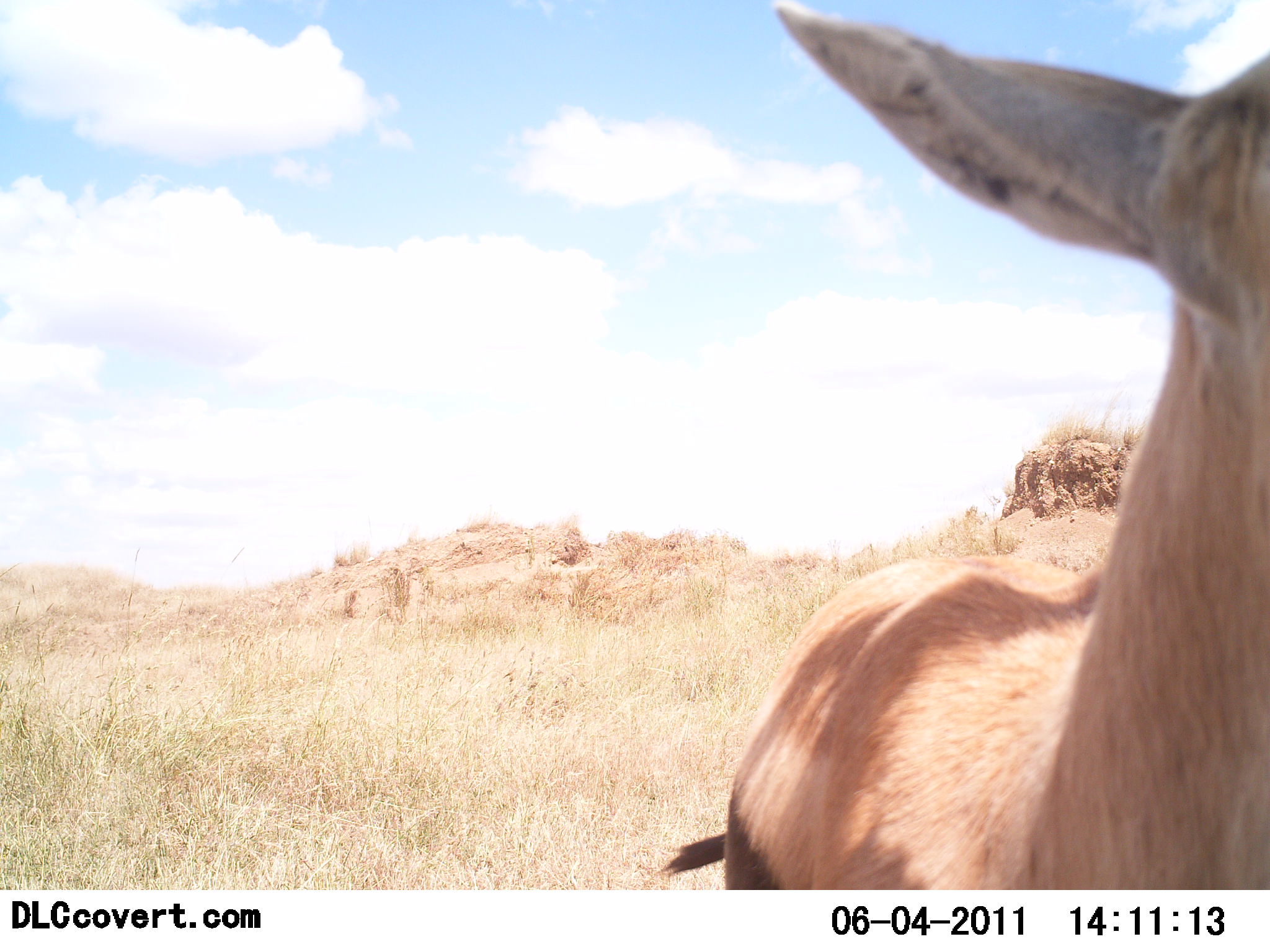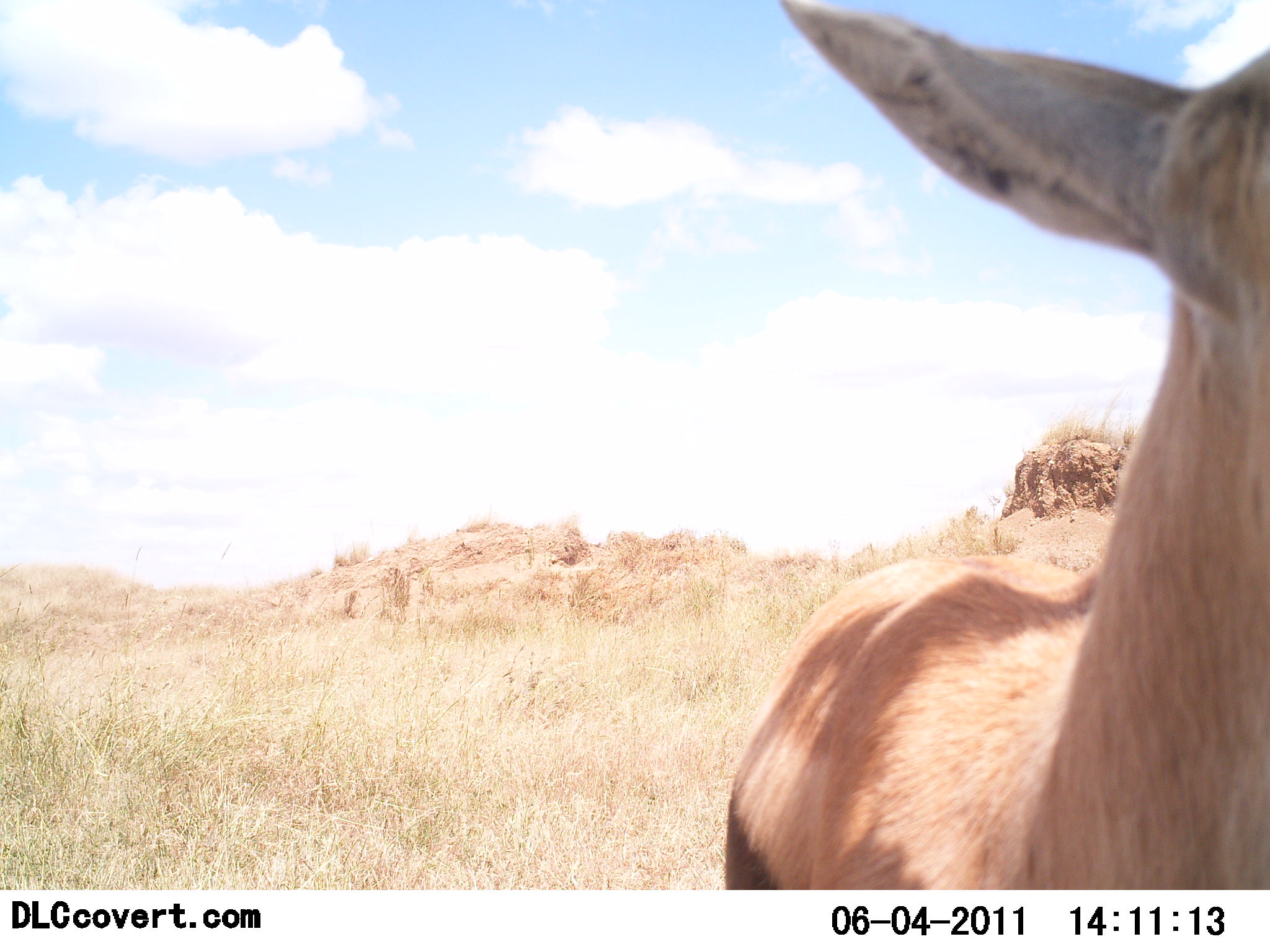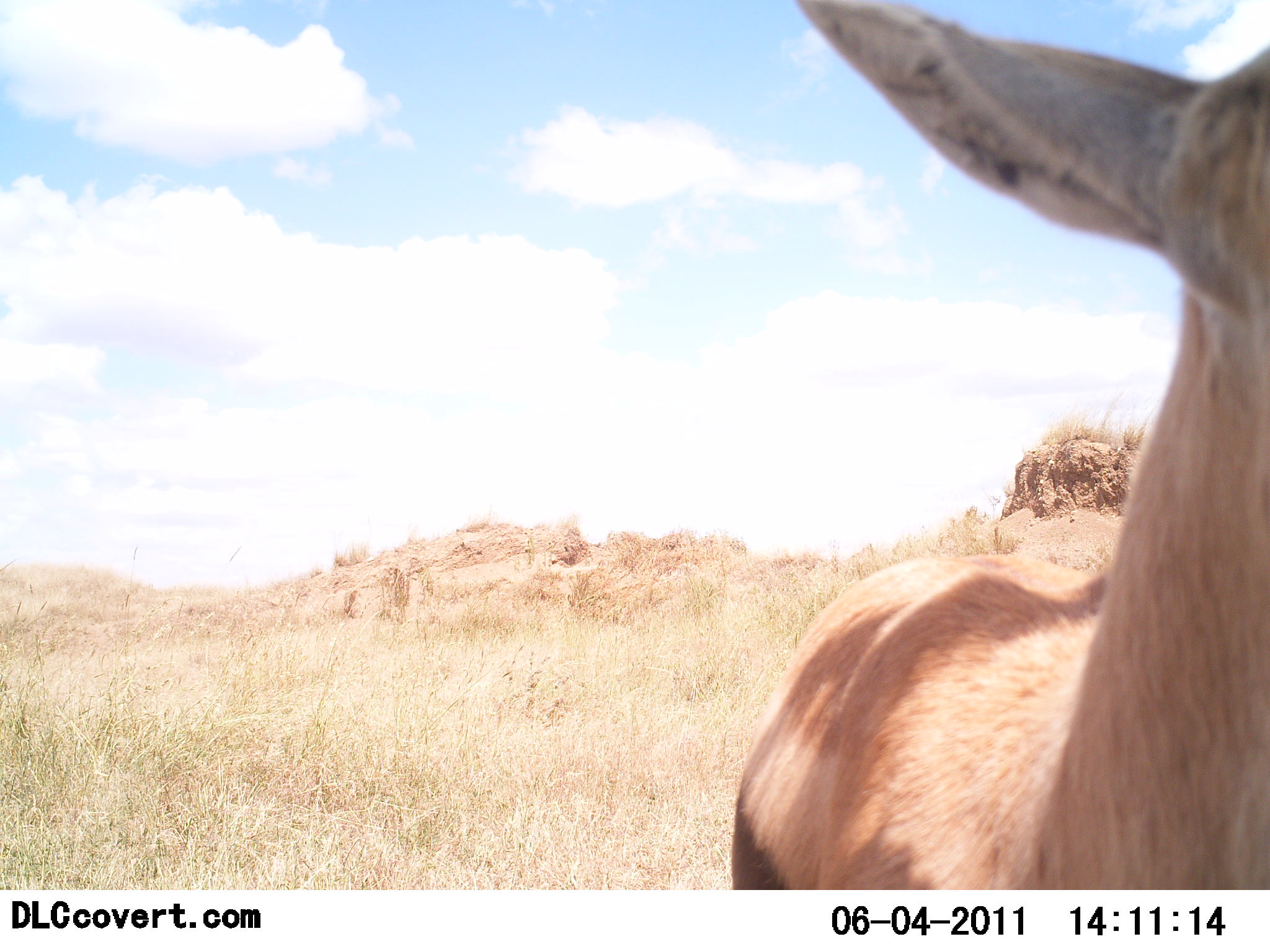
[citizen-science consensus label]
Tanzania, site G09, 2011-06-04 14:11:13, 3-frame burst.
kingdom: Animalia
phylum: Chordata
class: Mammalia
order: Artiodactyla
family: Bovidae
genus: Eudorcas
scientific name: Eudorcas thomsonii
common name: thomson's gazelle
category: gazellethomsons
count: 1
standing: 82%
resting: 9%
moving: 0%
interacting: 9%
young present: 0%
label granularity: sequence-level